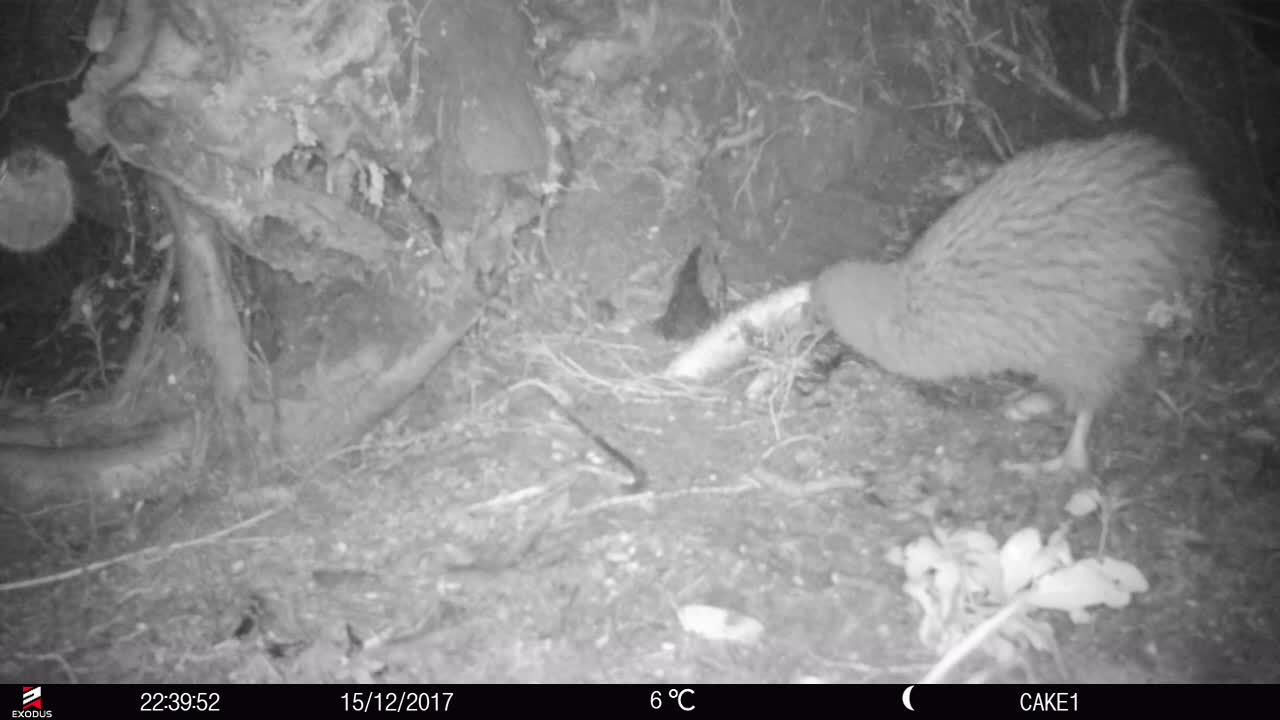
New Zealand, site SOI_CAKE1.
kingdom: Animalia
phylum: Chordata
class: Aves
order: Apterygiformes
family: Apterygidae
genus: Apteryx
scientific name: Apteryx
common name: kiwi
Kiwi (Apteryx).